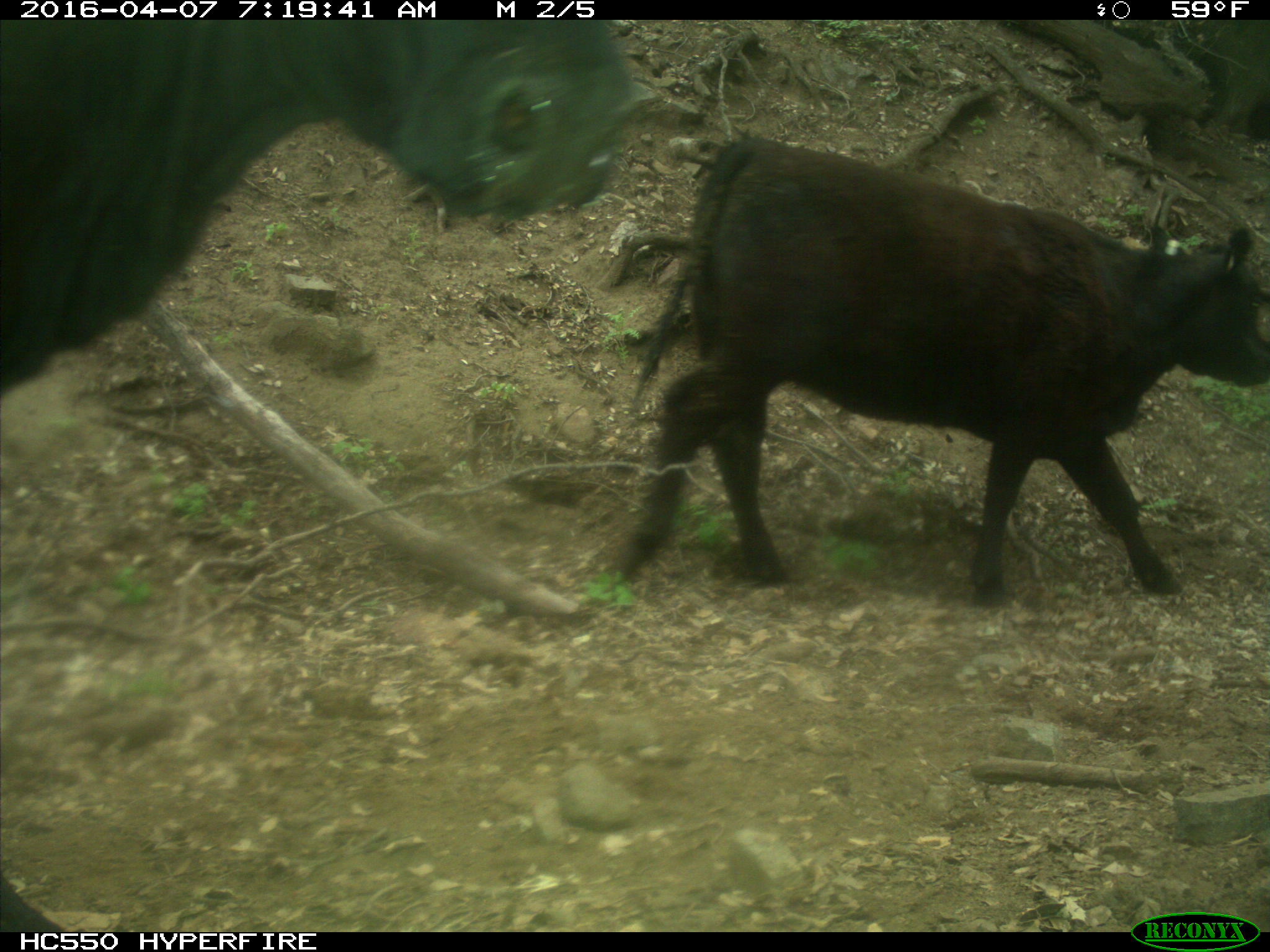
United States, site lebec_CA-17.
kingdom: Animalia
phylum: Chordata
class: Mammalia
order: Artiodactyla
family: Bovidae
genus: Bos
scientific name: Bos taurus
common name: domestic cow